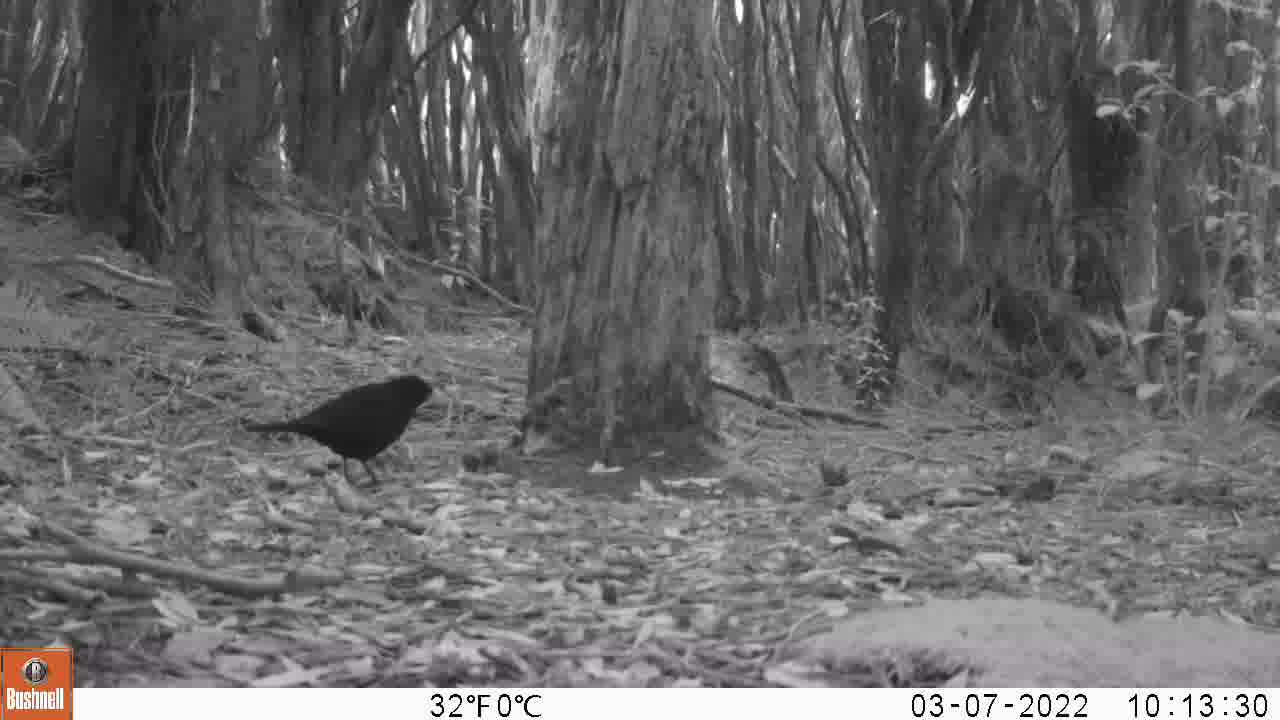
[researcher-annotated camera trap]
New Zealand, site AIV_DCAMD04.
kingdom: Animalia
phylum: Chordata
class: Aves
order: Passeriformes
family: Turdidae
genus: Turdus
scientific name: Turdus merula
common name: eurasian blackbird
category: blackbird